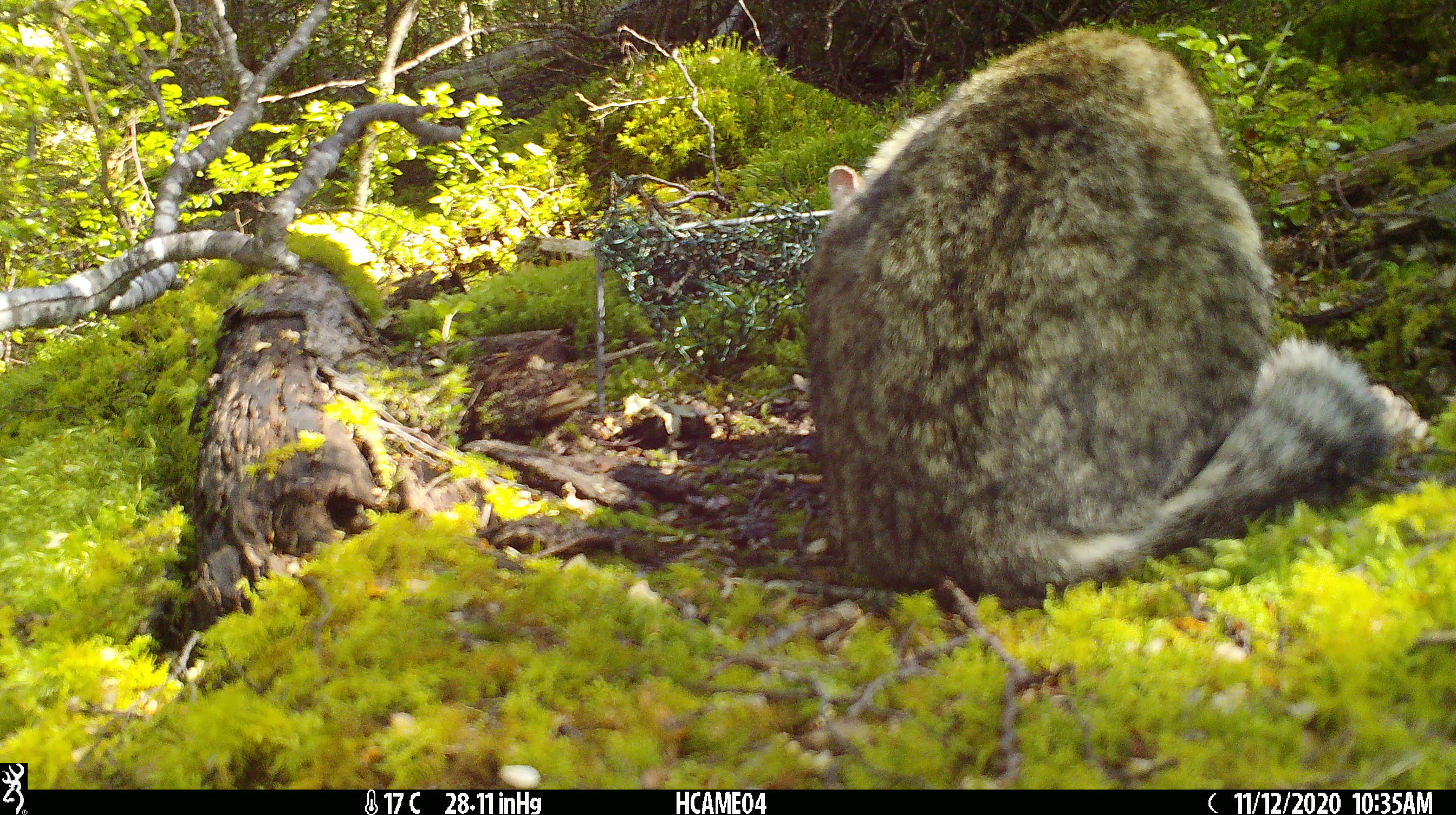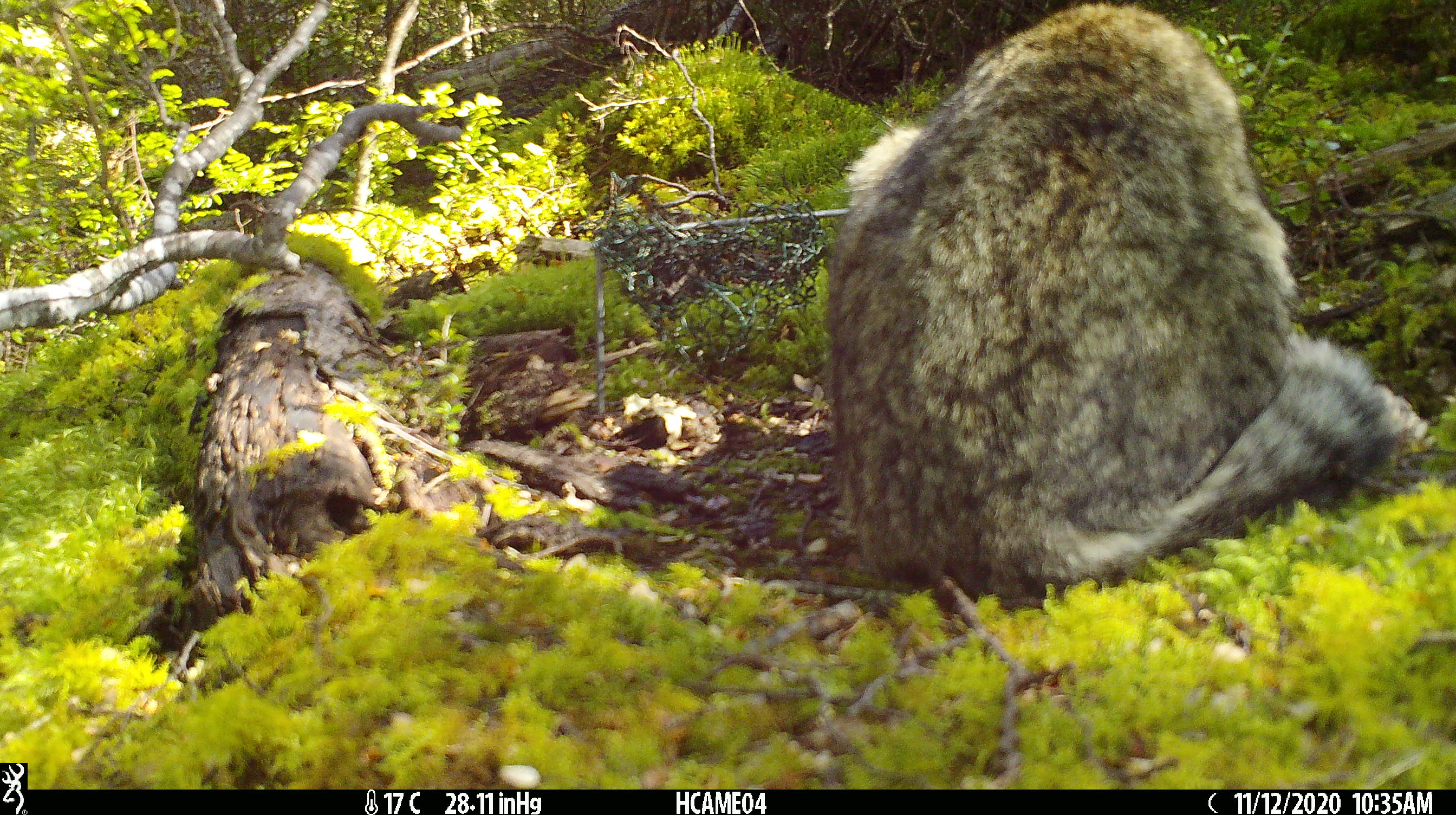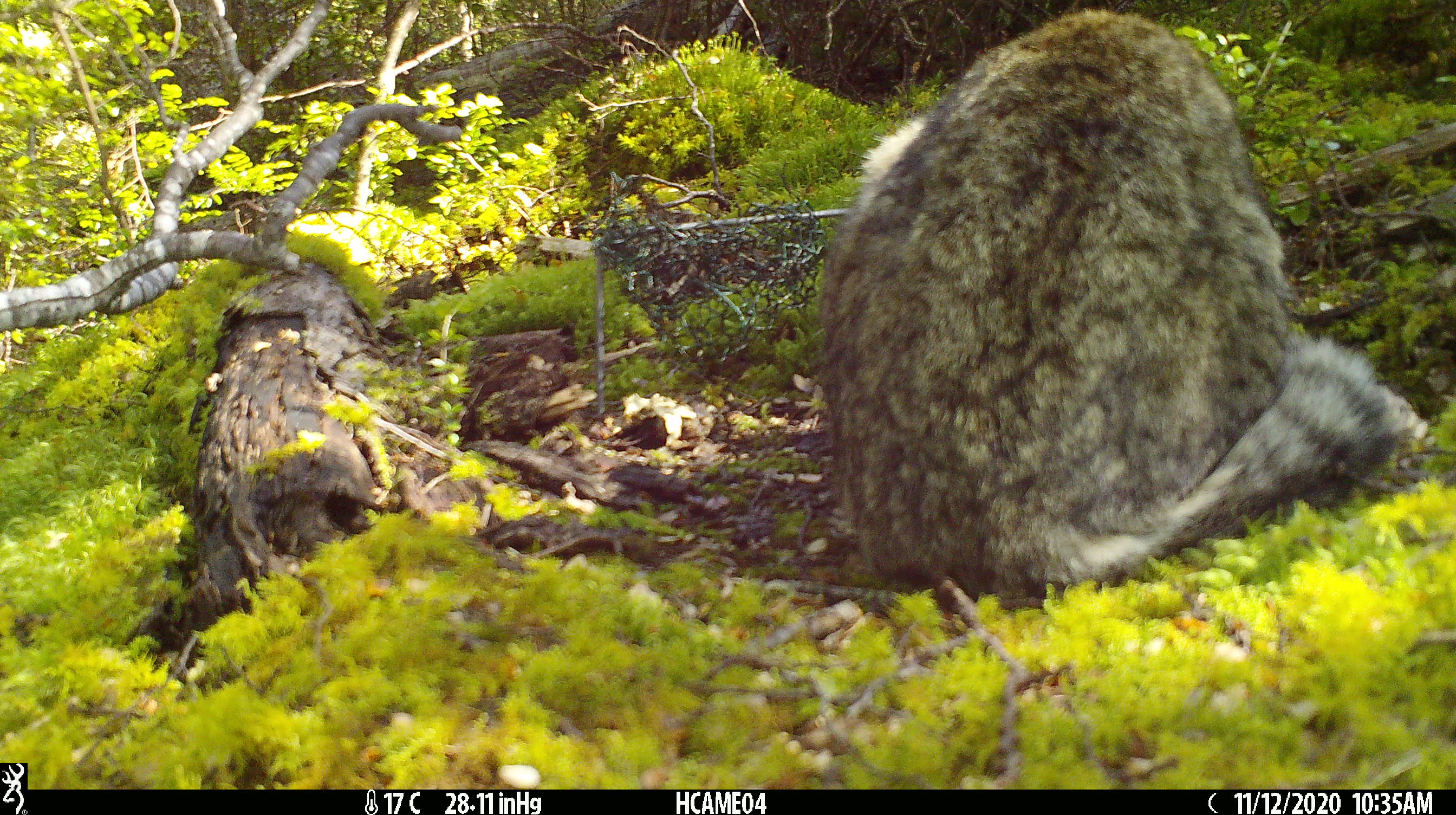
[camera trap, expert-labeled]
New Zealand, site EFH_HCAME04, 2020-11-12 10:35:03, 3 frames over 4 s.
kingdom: Animalia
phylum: Chordata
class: Mammalia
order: Carnivora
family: Felidae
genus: Felis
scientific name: Felis catus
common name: domestic cat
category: cat